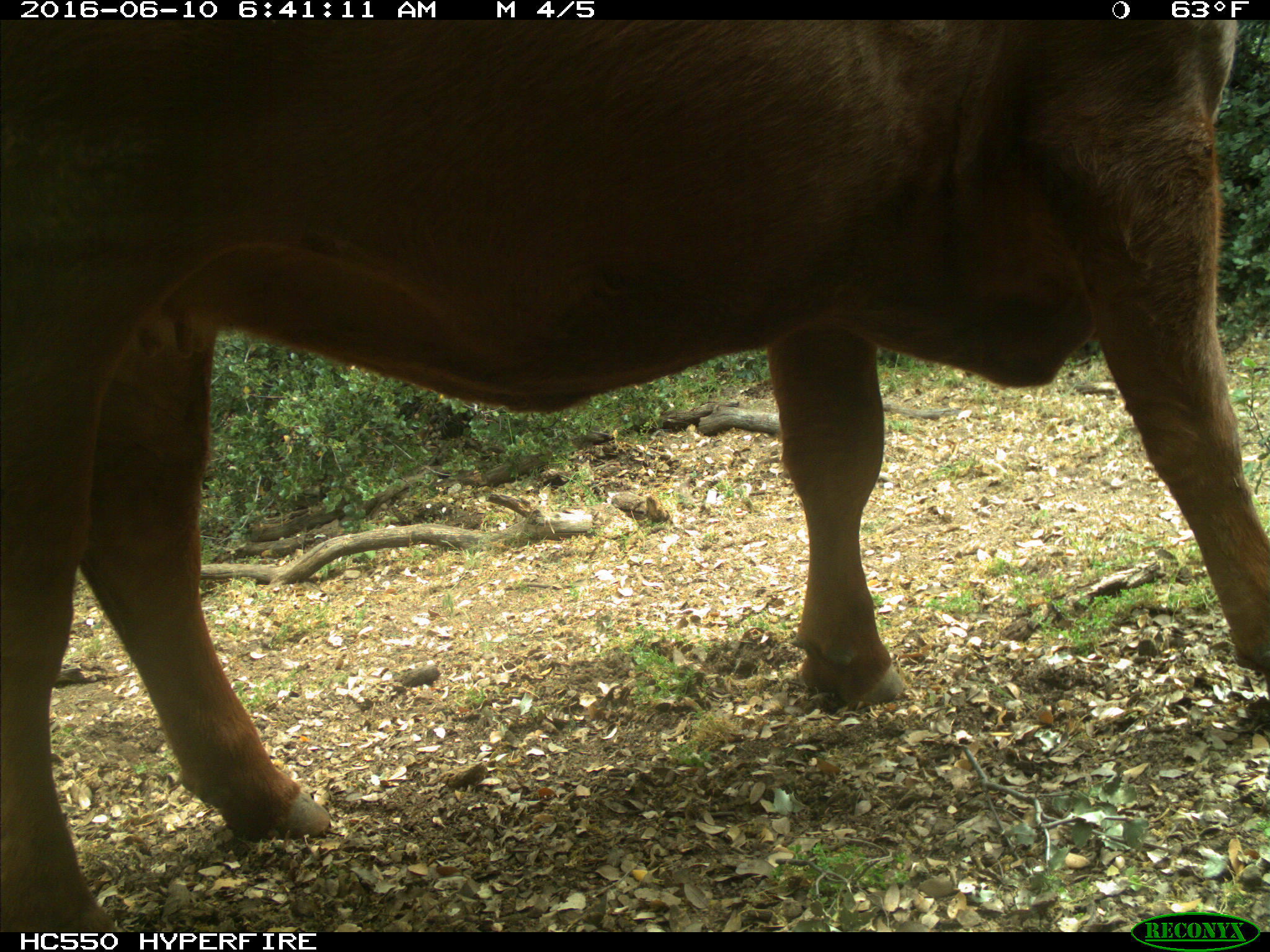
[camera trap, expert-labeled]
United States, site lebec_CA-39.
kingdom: Animalia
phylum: Chordata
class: Mammalia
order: Artiodactyla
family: Bovidae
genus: Bos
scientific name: Bos taurus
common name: domestic cow